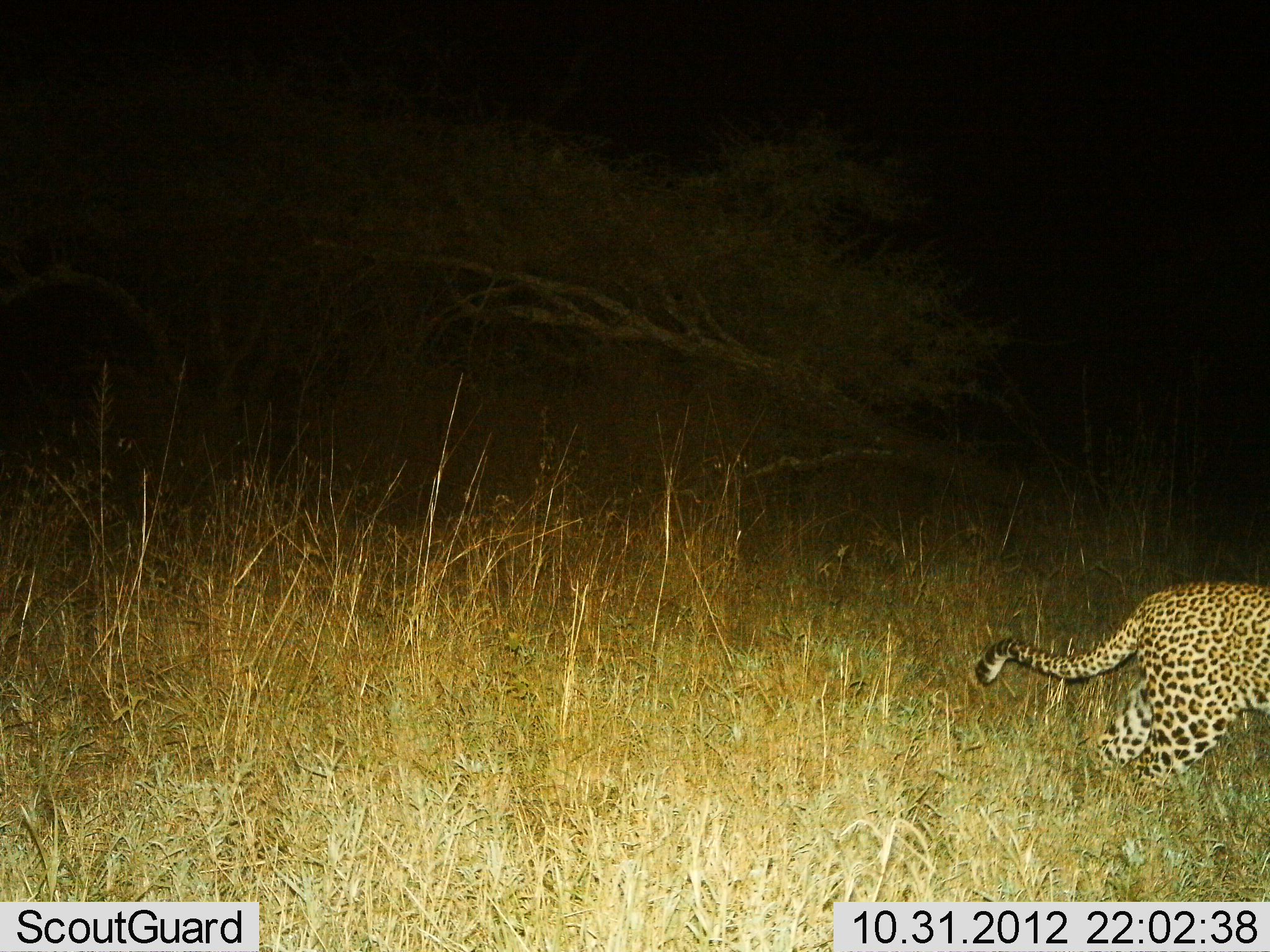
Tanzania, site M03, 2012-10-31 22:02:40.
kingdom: Animalia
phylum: Chordata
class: Mammalia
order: Carnivora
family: Felidae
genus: Panthera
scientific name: Panthera pardus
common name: leopard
Leopard (Panthera pardus), count 1. Behavior (volunteer vote fractions): standing 20%, resting 0%, moving 80%, interacting 0%. Young present (vote fraction): 0%. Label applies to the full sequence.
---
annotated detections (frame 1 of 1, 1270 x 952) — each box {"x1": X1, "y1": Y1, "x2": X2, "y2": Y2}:
animal: {"x1": 974, "y1": 579, "x2": 1269, "y2": 814}